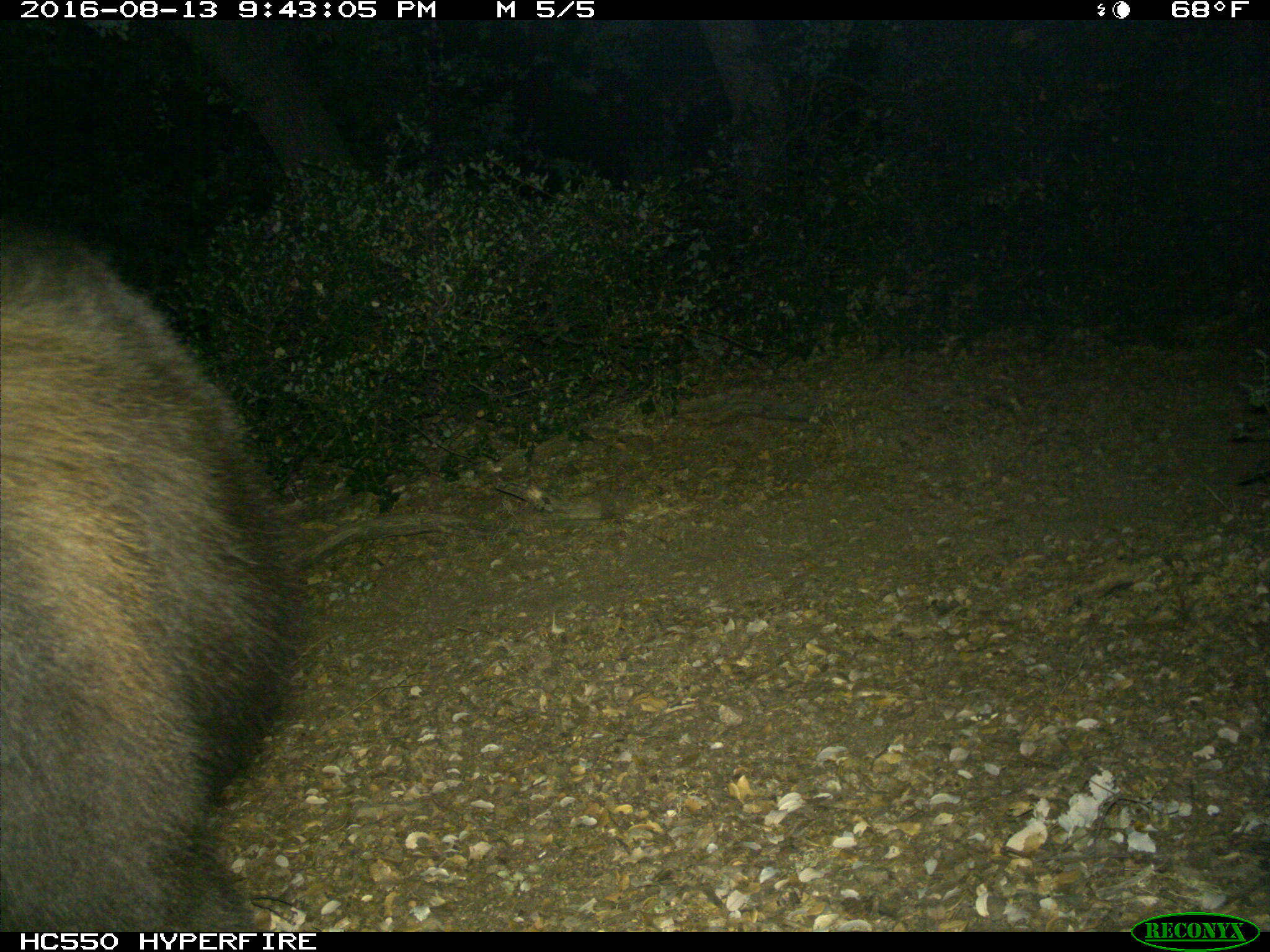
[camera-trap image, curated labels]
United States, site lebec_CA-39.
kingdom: Animalia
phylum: Chordata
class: Mammalia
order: Carnivora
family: Ursidae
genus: Ursus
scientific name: Ursus americanus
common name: american black bear